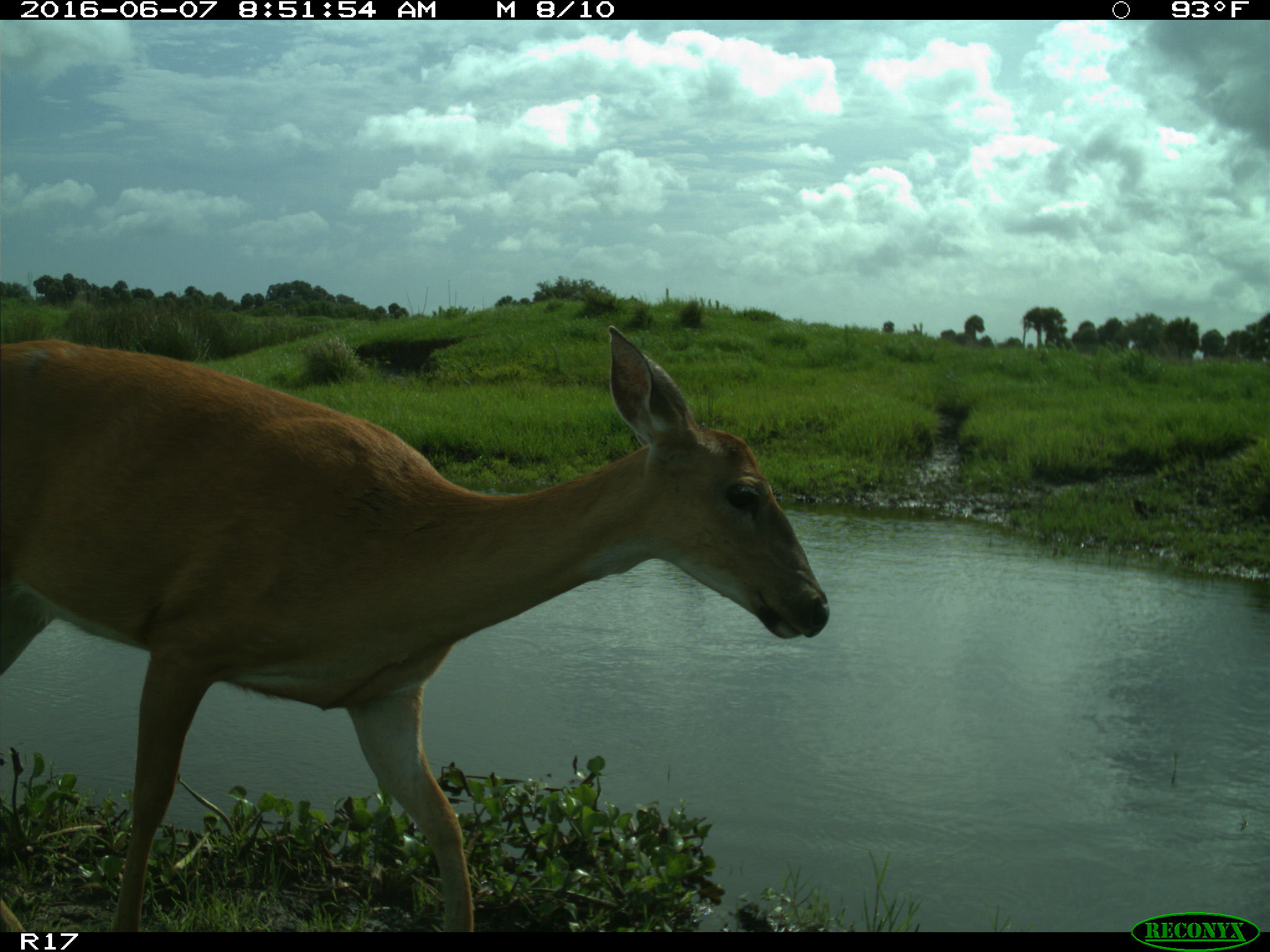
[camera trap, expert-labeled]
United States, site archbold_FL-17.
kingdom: Animalia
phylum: Chordata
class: Mammalia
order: Artiodactyla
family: Cervidae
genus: Odocoileus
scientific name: Odocoileus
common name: deer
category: unidentified deer